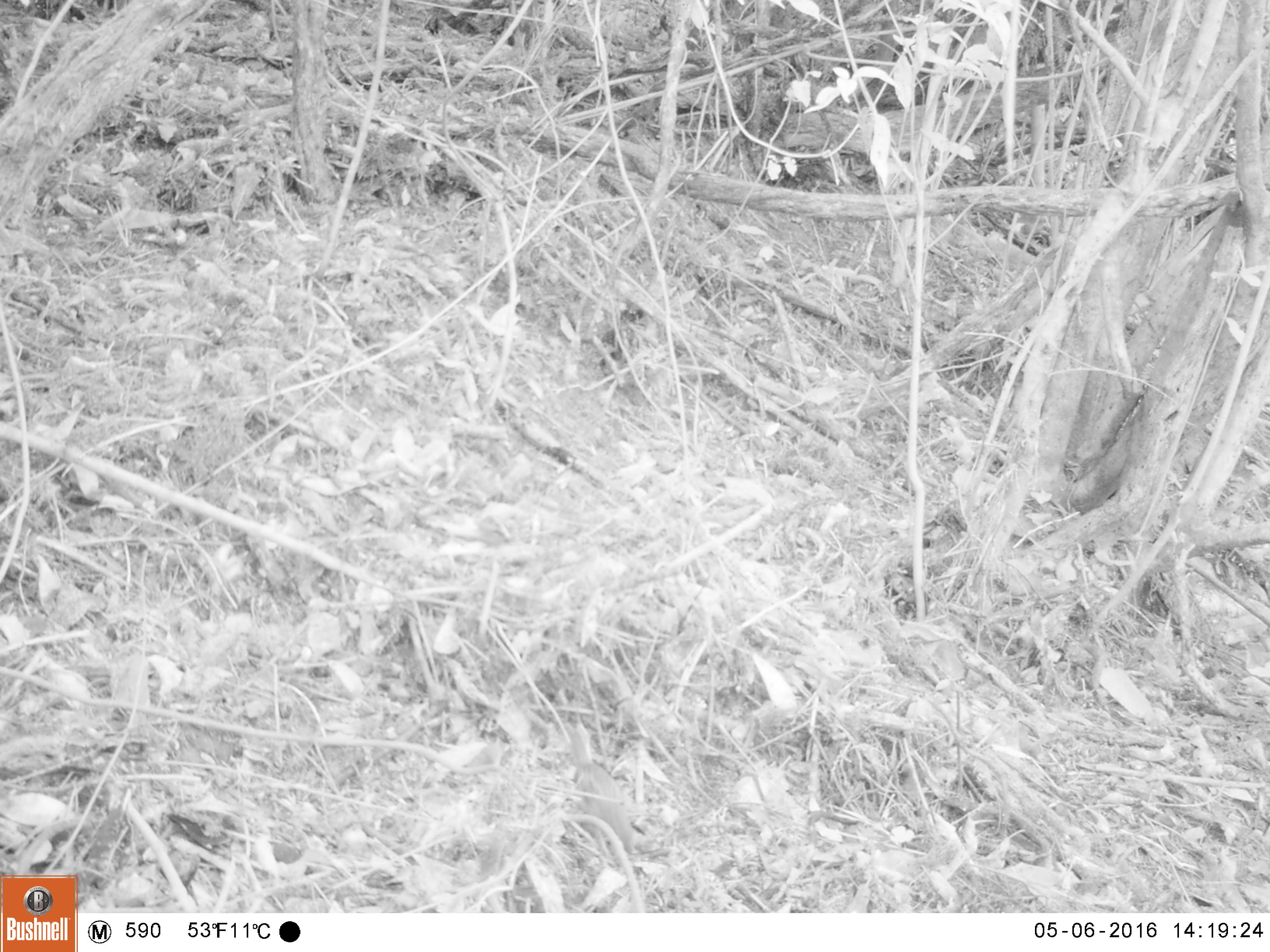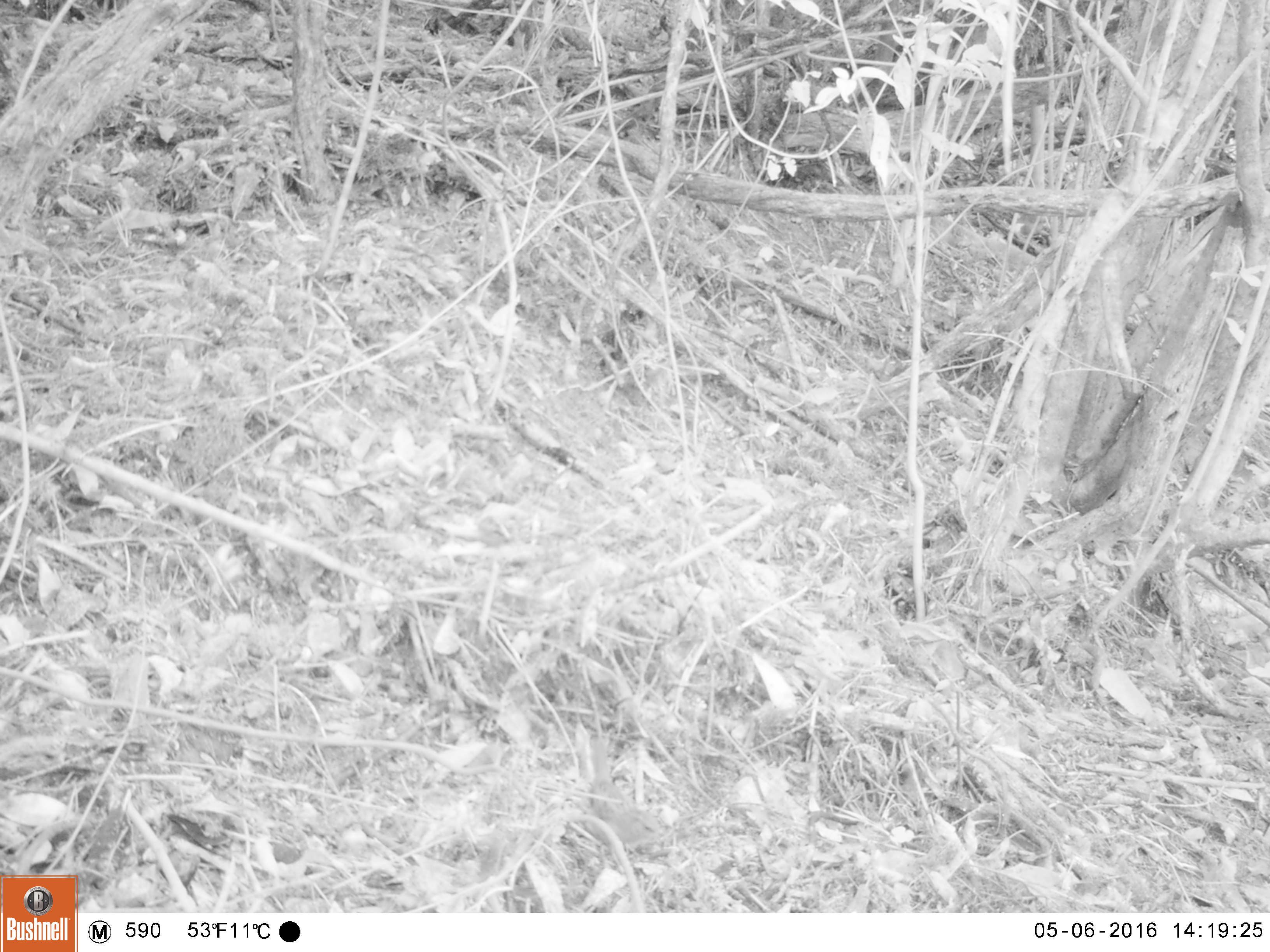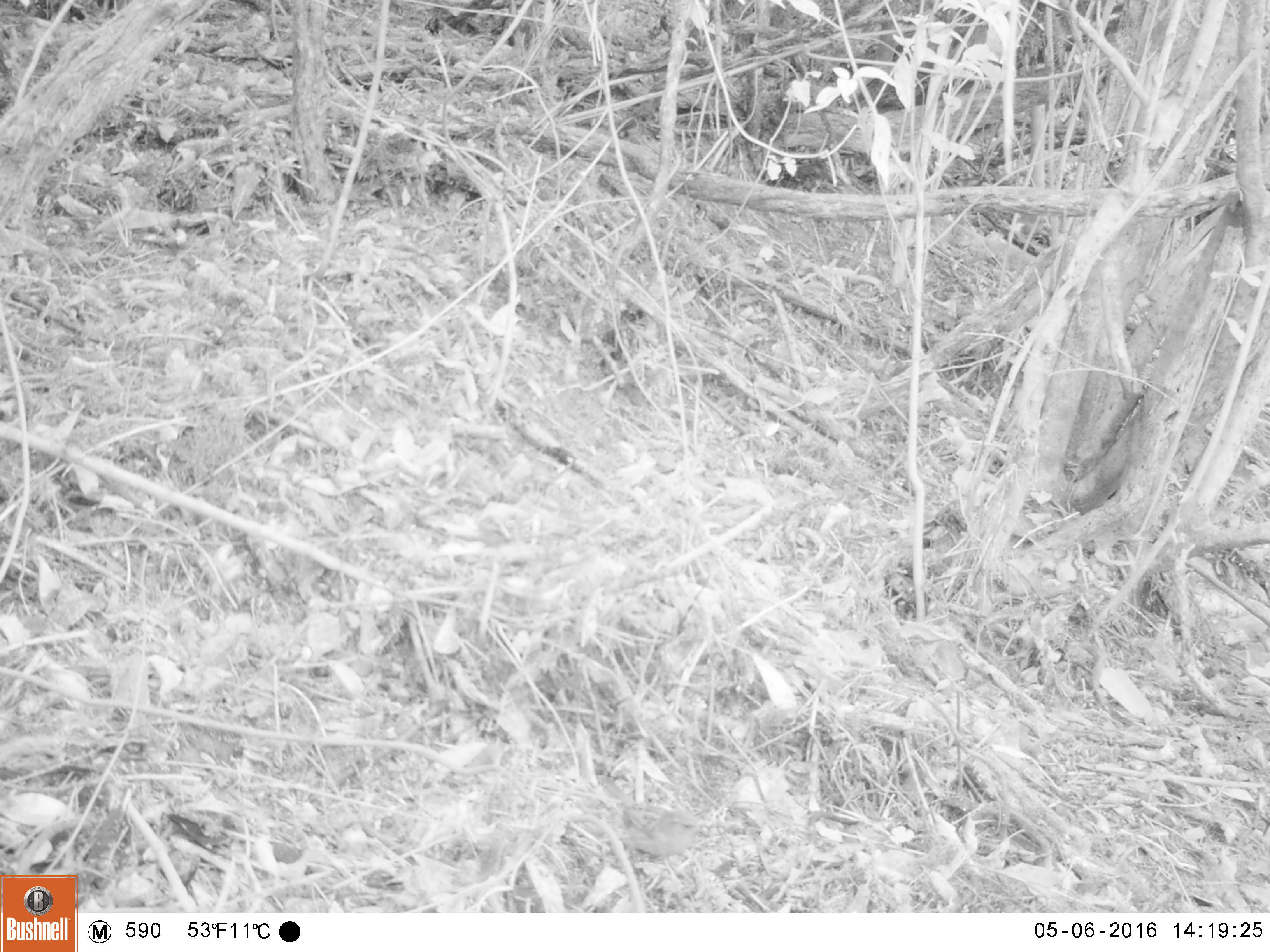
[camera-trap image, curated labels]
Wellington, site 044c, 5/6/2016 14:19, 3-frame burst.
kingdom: Animalia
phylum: Chordata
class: Aves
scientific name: Aves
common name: bird